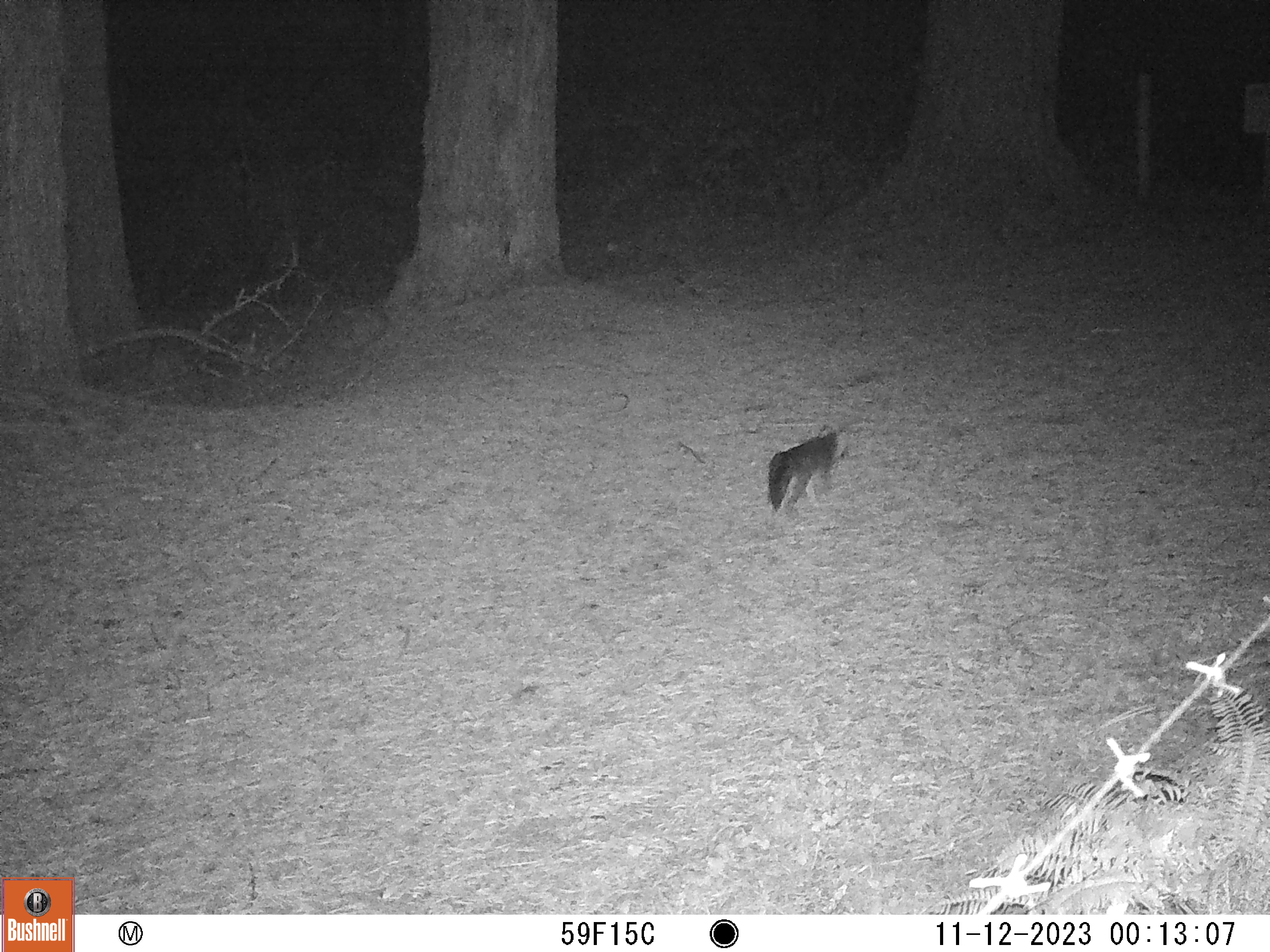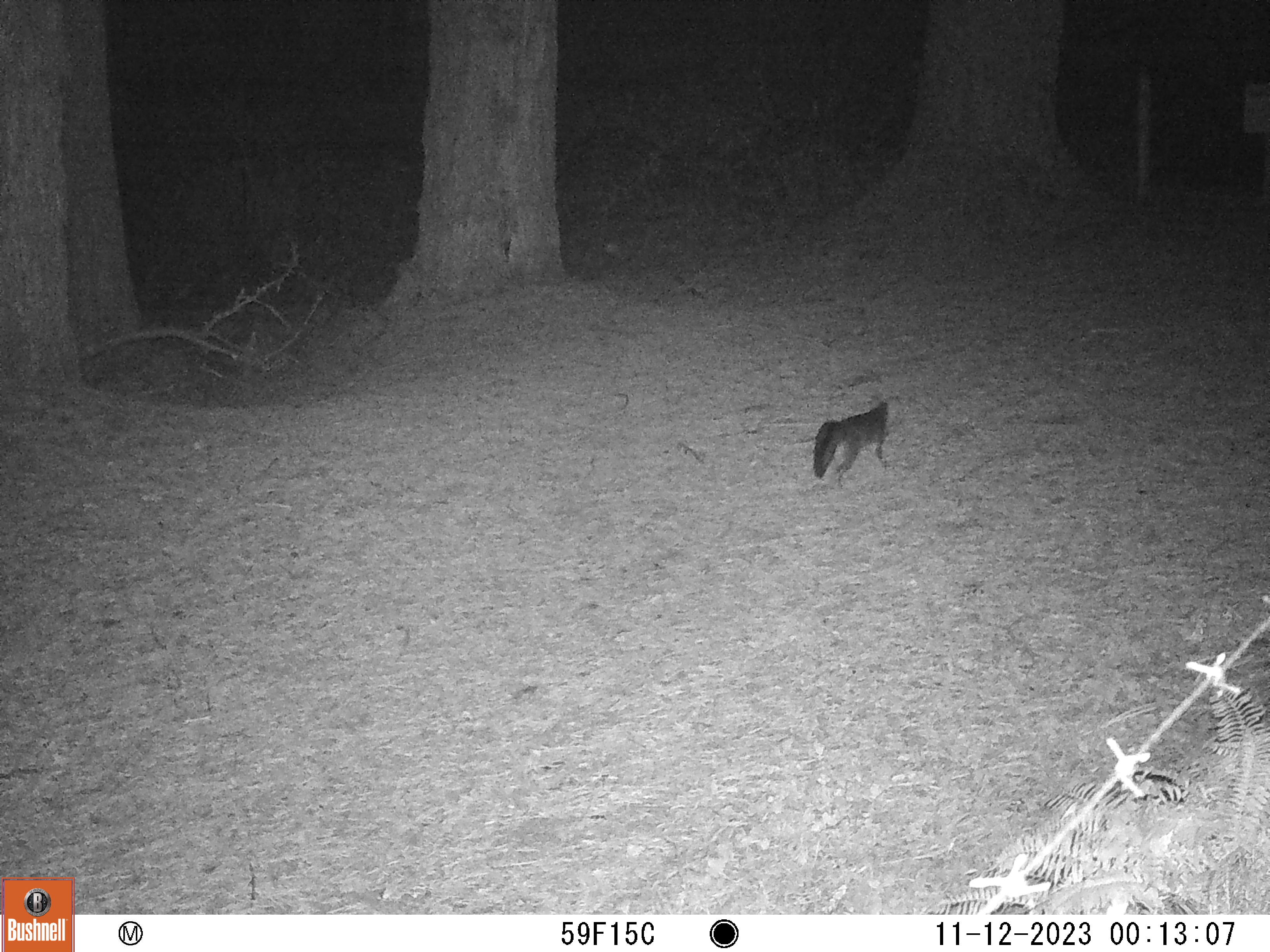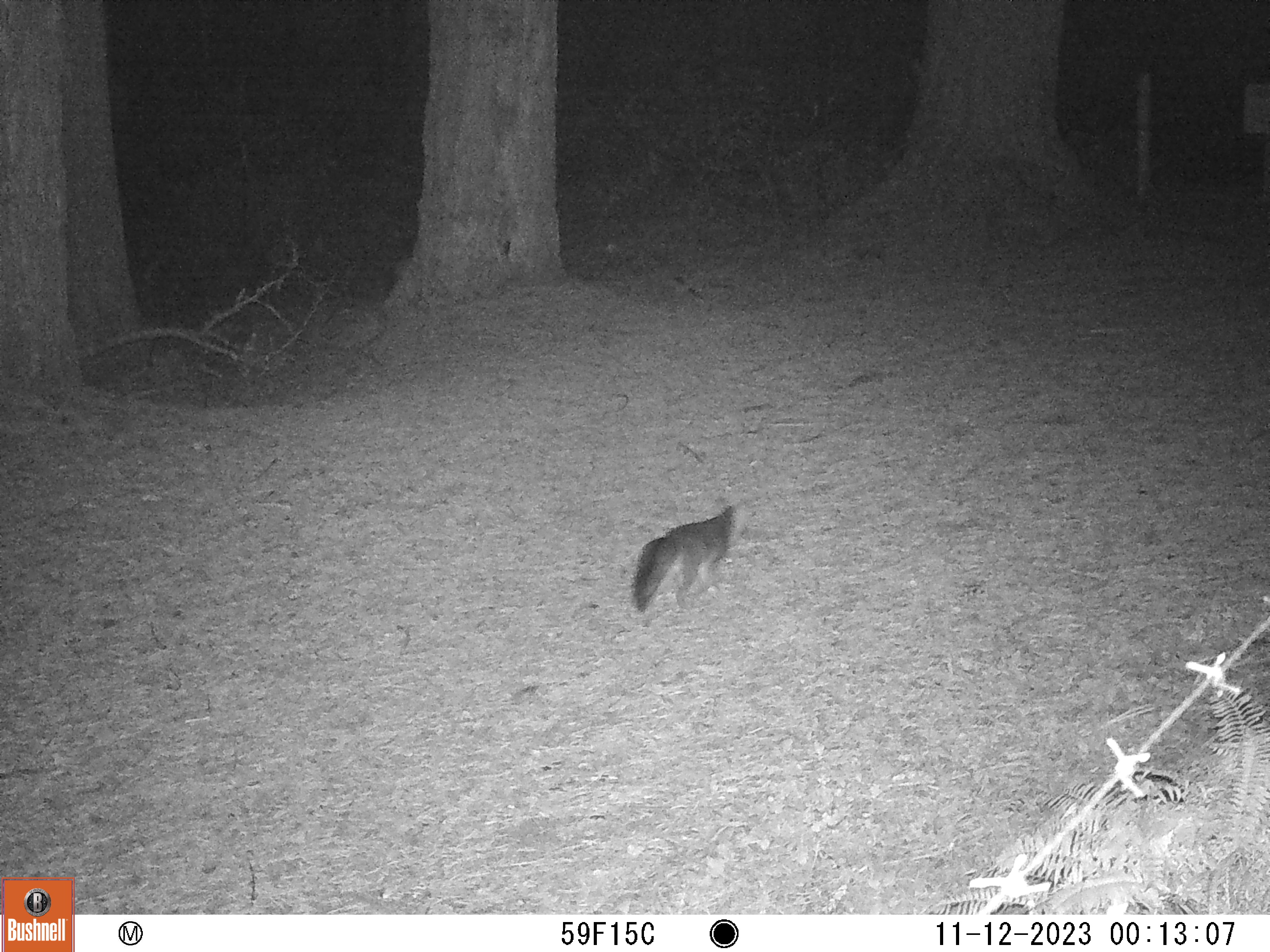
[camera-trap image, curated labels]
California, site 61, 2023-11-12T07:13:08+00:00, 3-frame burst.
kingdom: Animalia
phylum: Chordata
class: Mammalia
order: Carnivora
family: Canidae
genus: Urocyon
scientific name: Urocyon cinereoargenteus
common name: gray fox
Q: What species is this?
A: Gray fox (Urocyon cinereoargenteus).